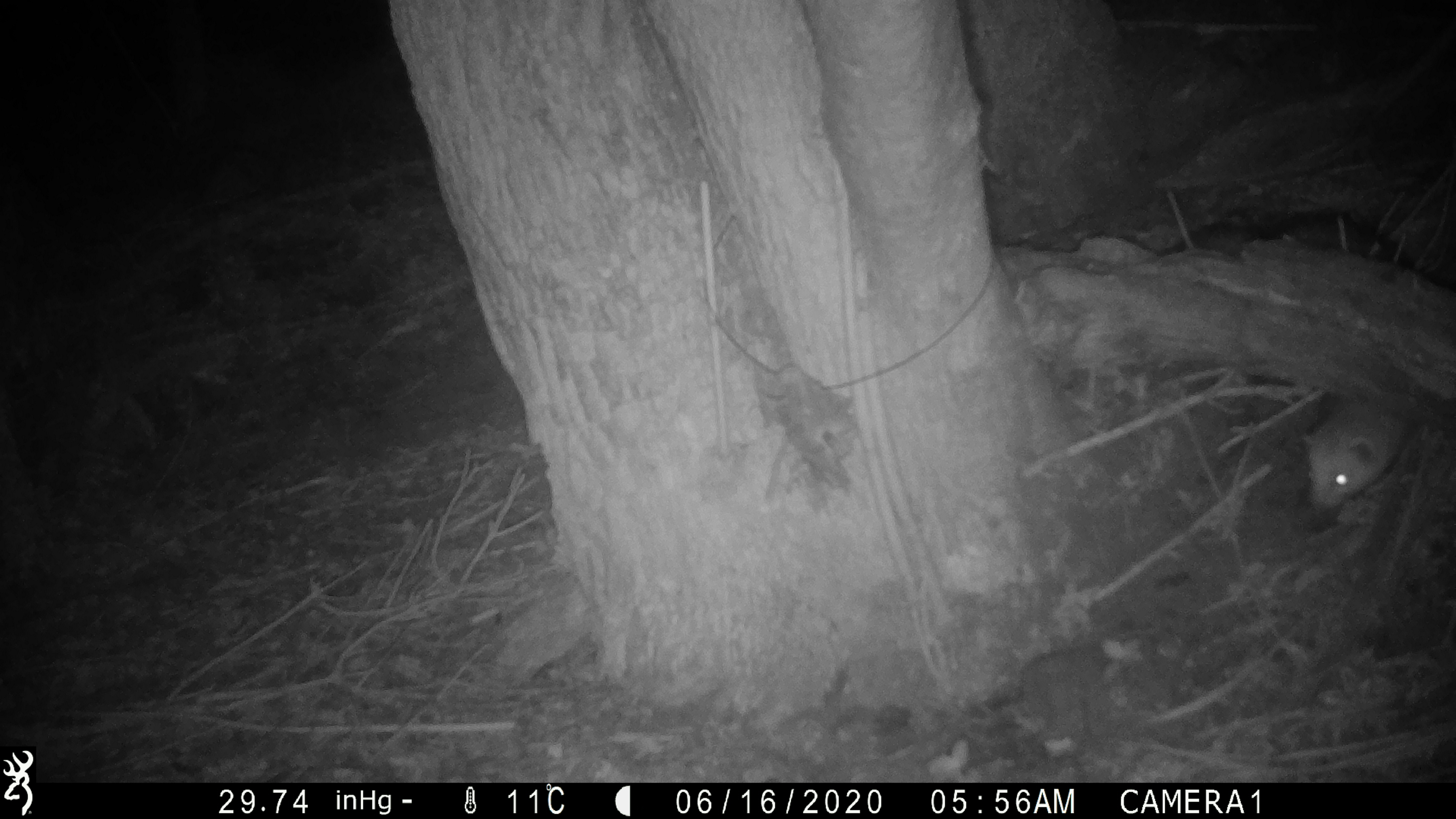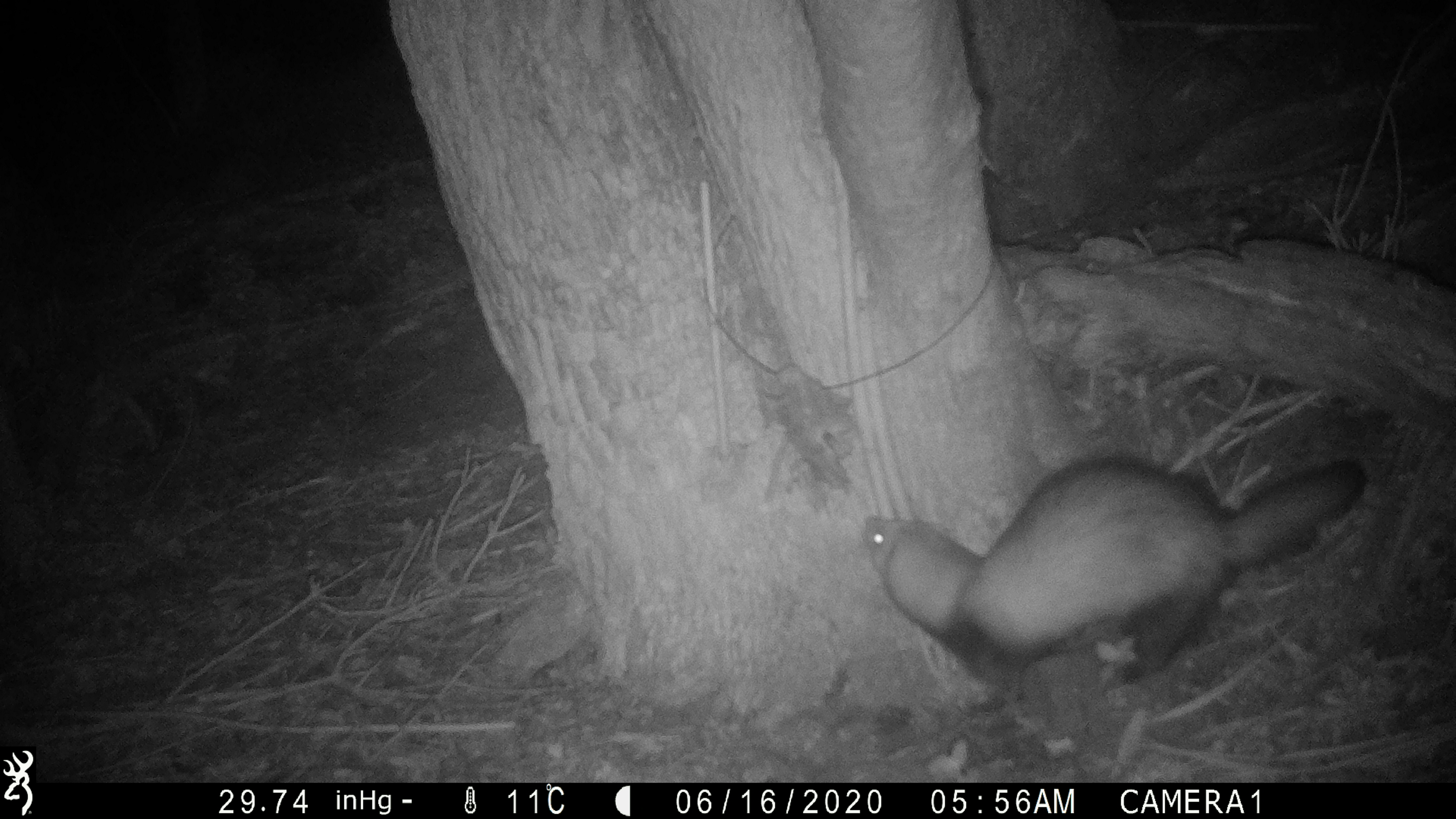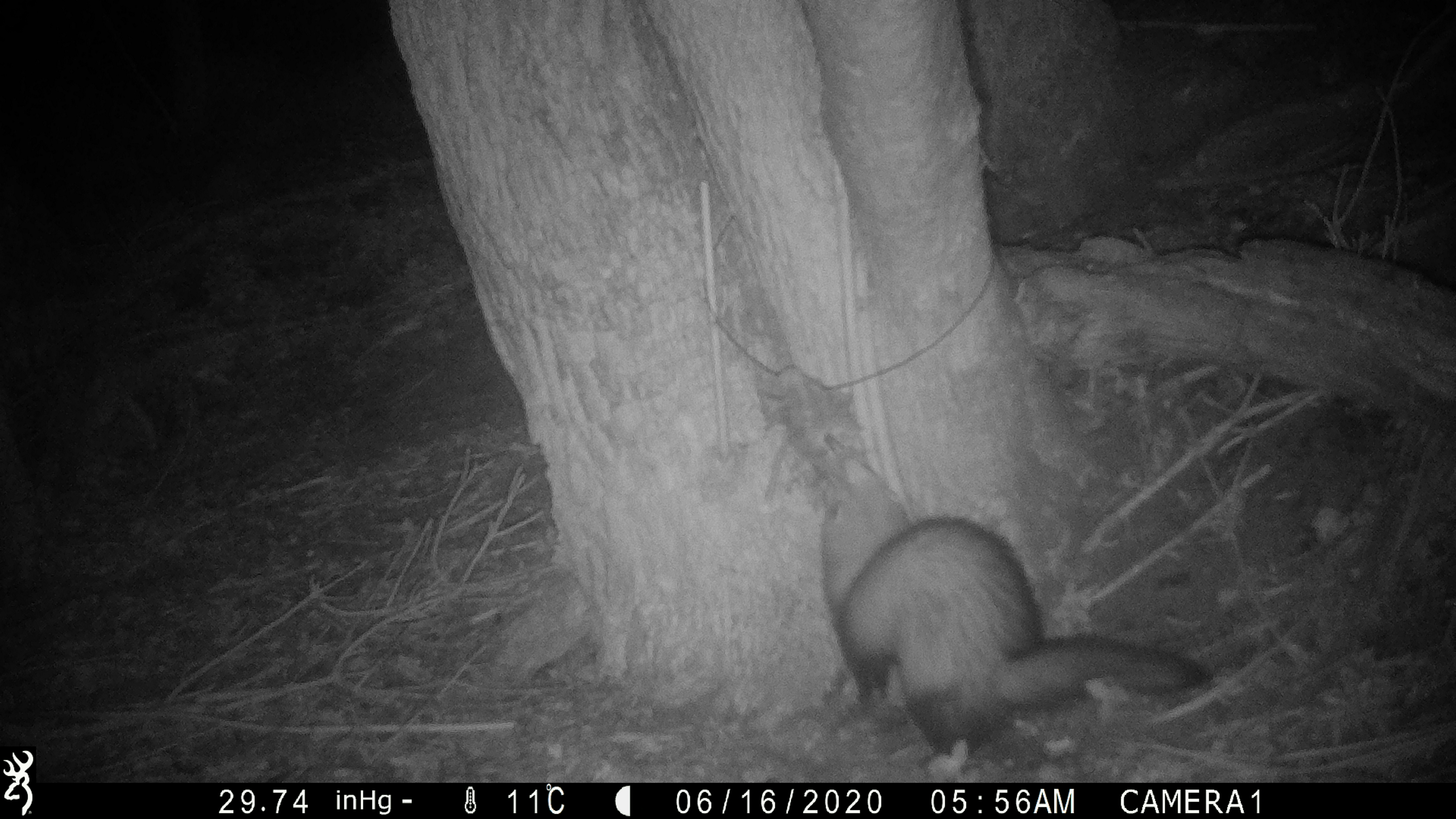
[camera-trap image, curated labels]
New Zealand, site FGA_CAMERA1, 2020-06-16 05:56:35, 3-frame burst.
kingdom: Animalia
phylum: Chordata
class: Mammalia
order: Carnivora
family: Mustelidae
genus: Mustela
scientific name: Mustela furo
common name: ferret